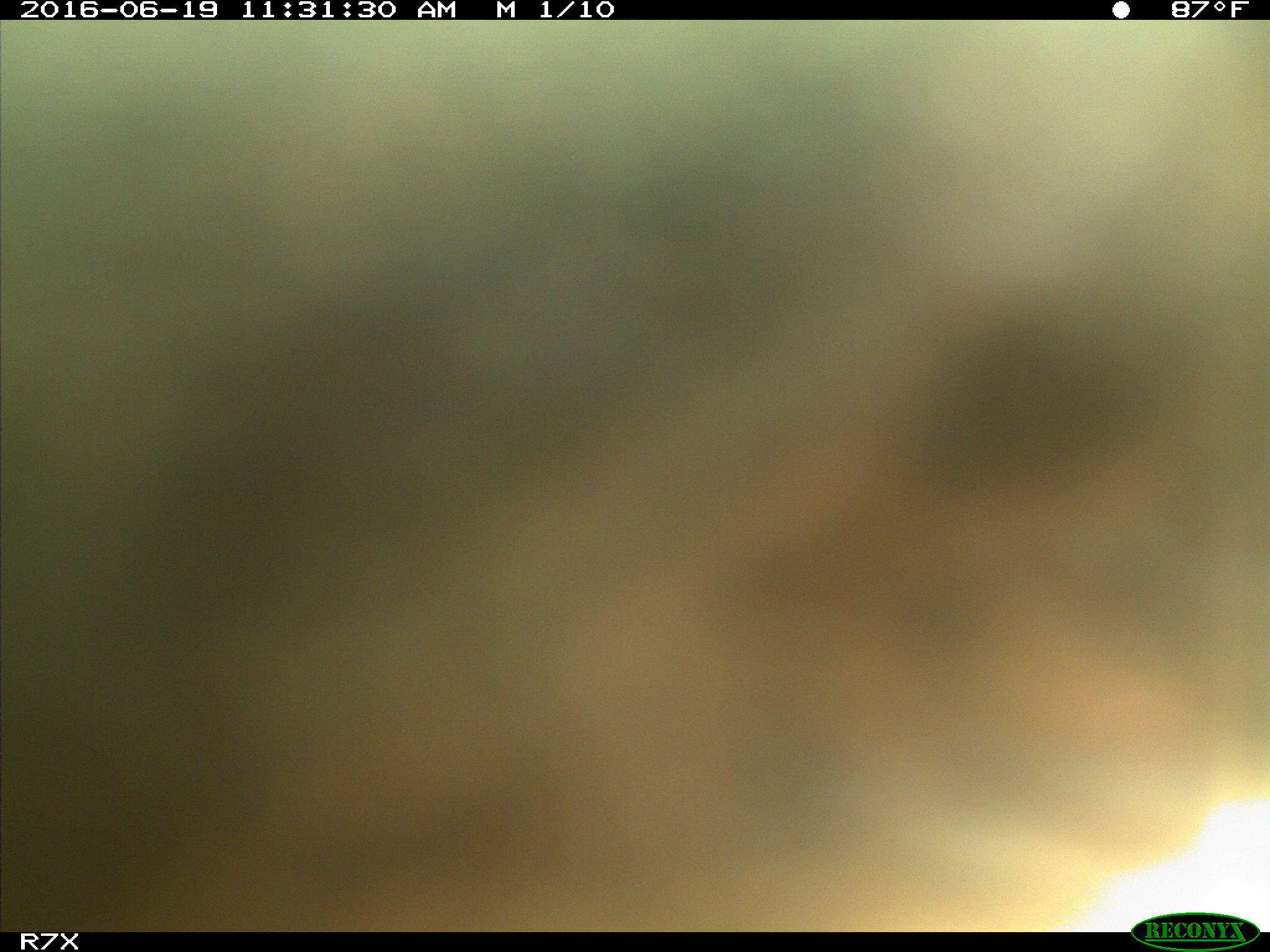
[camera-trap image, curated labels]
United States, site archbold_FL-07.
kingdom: Animalia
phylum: Chordata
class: Mammalia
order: Artiodactyla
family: Bovidae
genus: Bos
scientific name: Bos taurus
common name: domestic cow